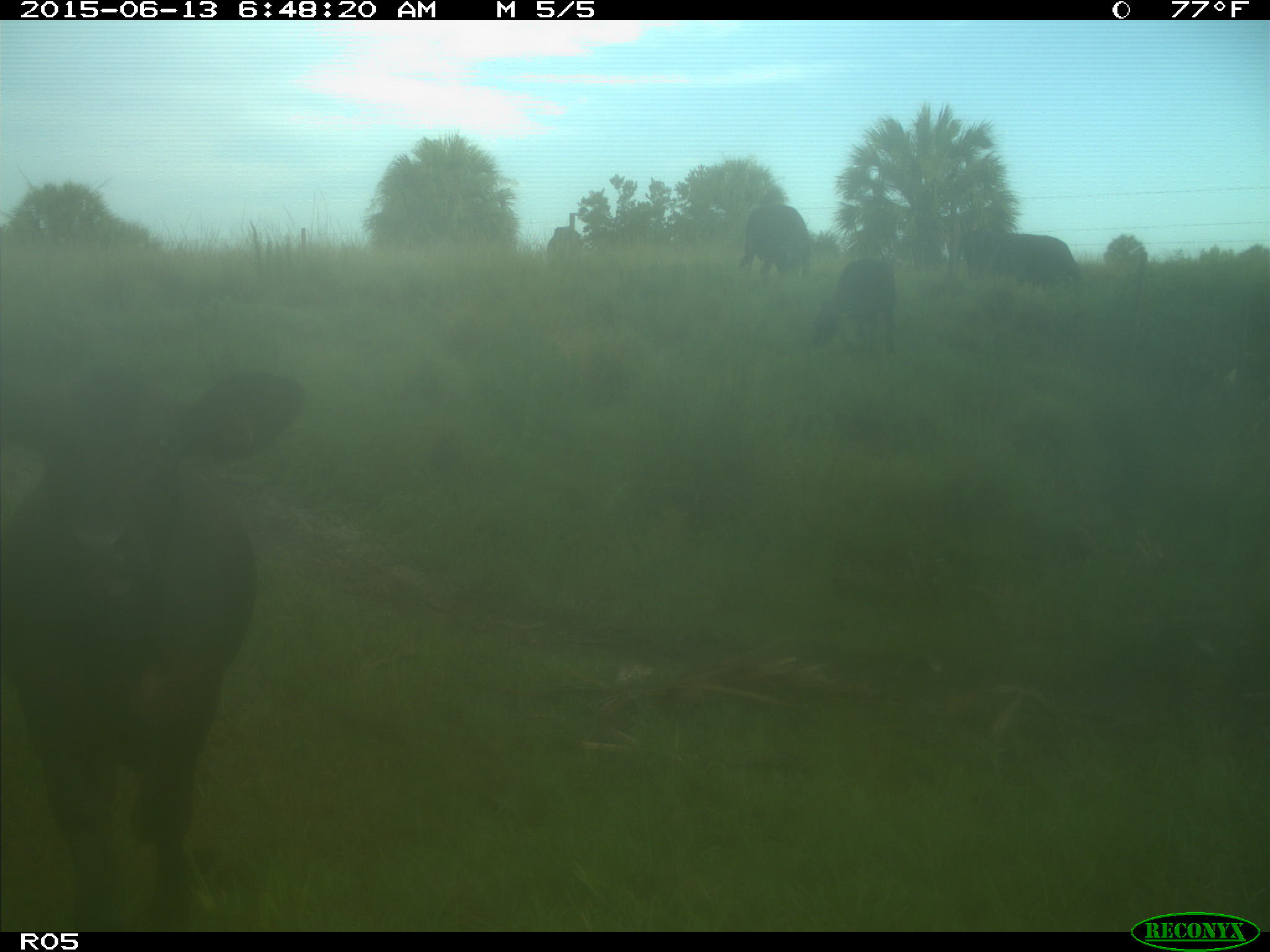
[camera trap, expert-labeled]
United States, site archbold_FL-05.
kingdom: Animalia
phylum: Chordata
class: Mammalia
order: Artiodactyla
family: Bovidae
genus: Bos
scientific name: Bos taurus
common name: domestic cow